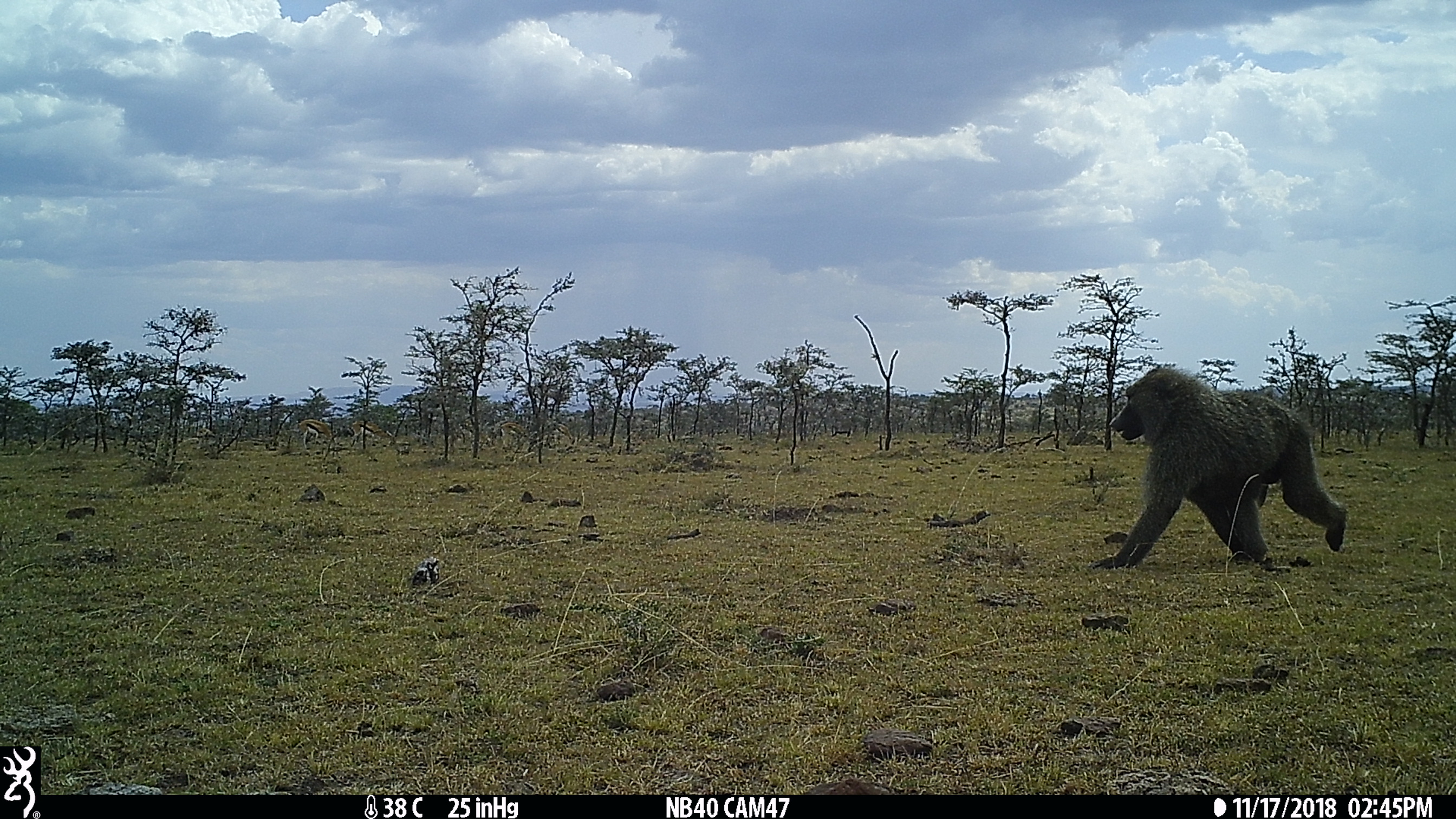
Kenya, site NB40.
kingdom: Animalia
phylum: Chordata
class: Mammalia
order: Primates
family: Cercopithecidae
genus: Papio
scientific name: Papio anubis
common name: olive baboon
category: baboon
Baboon (olive baboon) (Papio anubis).